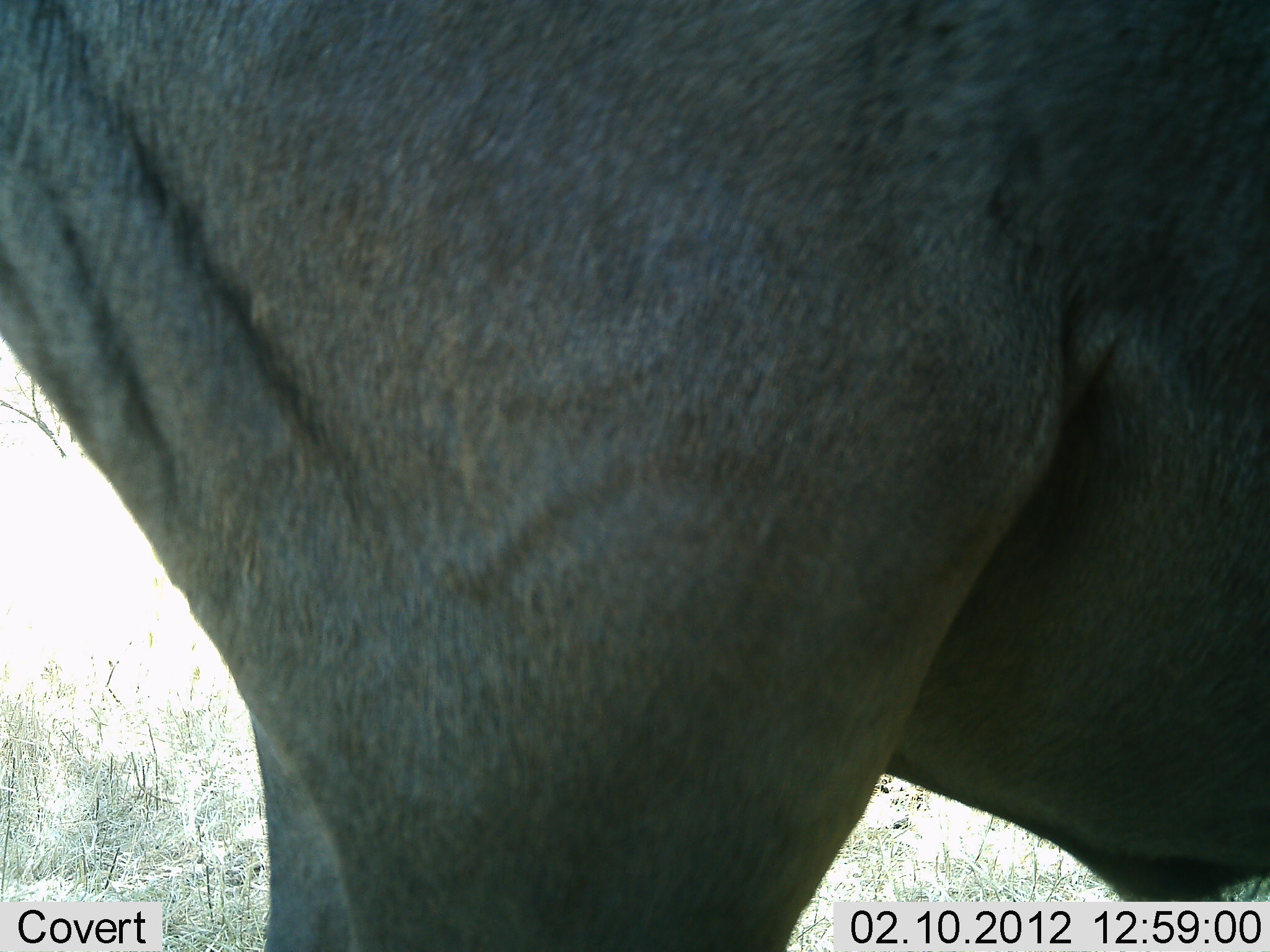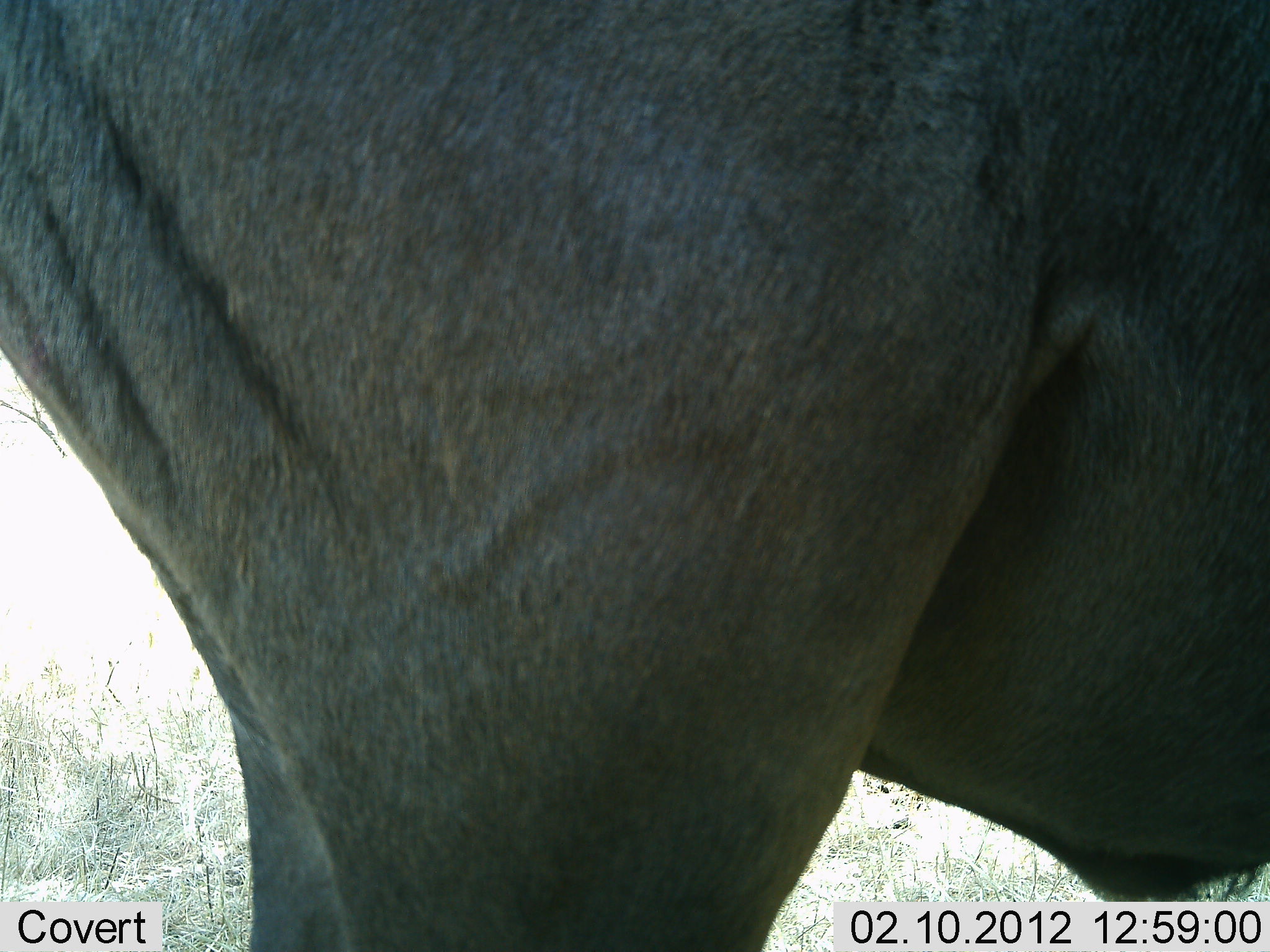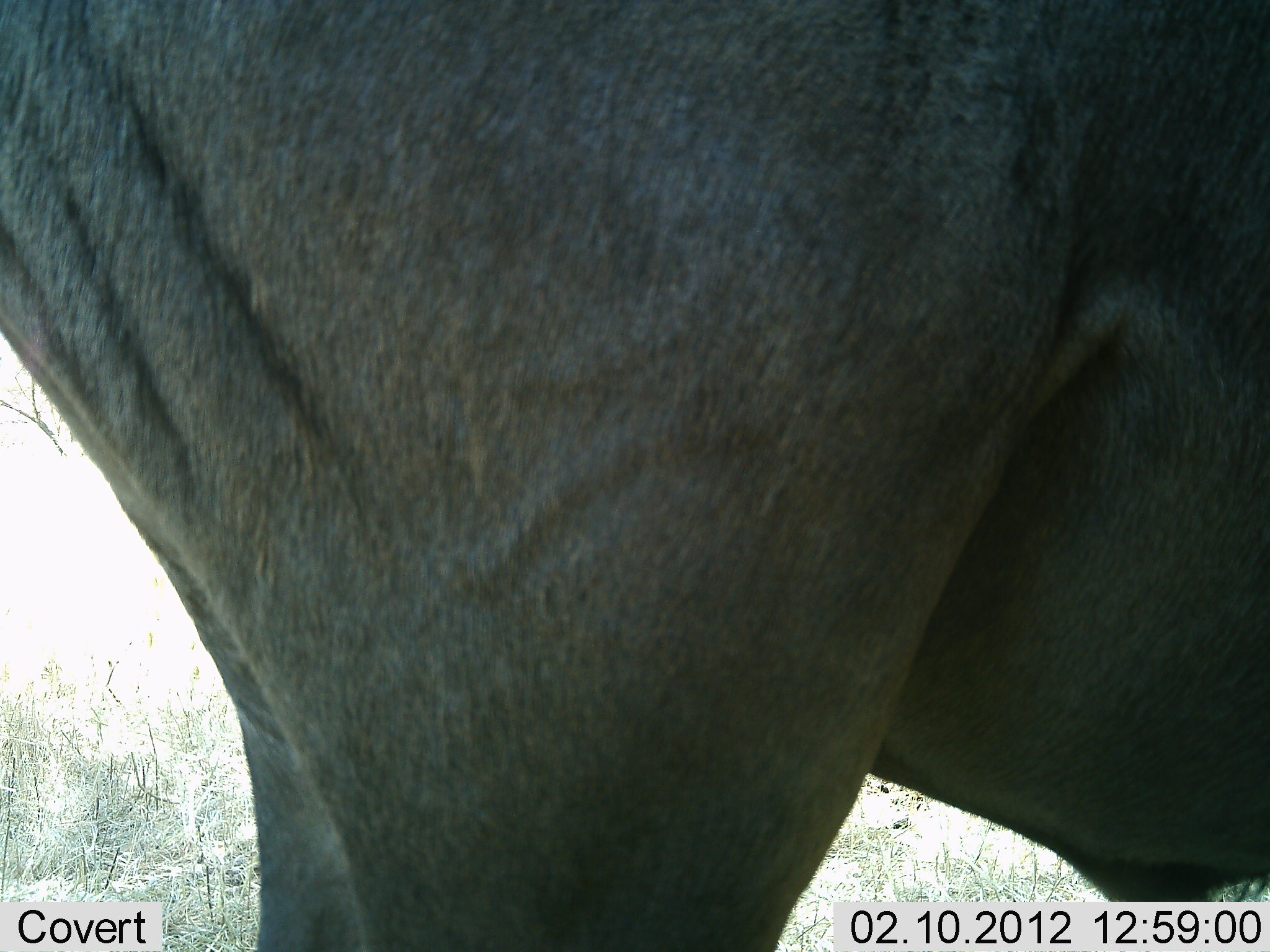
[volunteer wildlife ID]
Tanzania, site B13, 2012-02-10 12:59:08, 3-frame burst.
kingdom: Animalia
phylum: Chordata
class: Mammalia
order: Artiodactyla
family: Bovidae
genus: Connochaetes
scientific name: Connochaetes taurinus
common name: blue wildebeest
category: wildebeest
Wildebeest (blue wildebeest) (Connochaetes taurinus), count 1. Behavior (volunteer vote fractions): standing 100%, resting 0%, moving 0%, interacting 0%. Young present (vote fraction): 0%. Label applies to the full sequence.